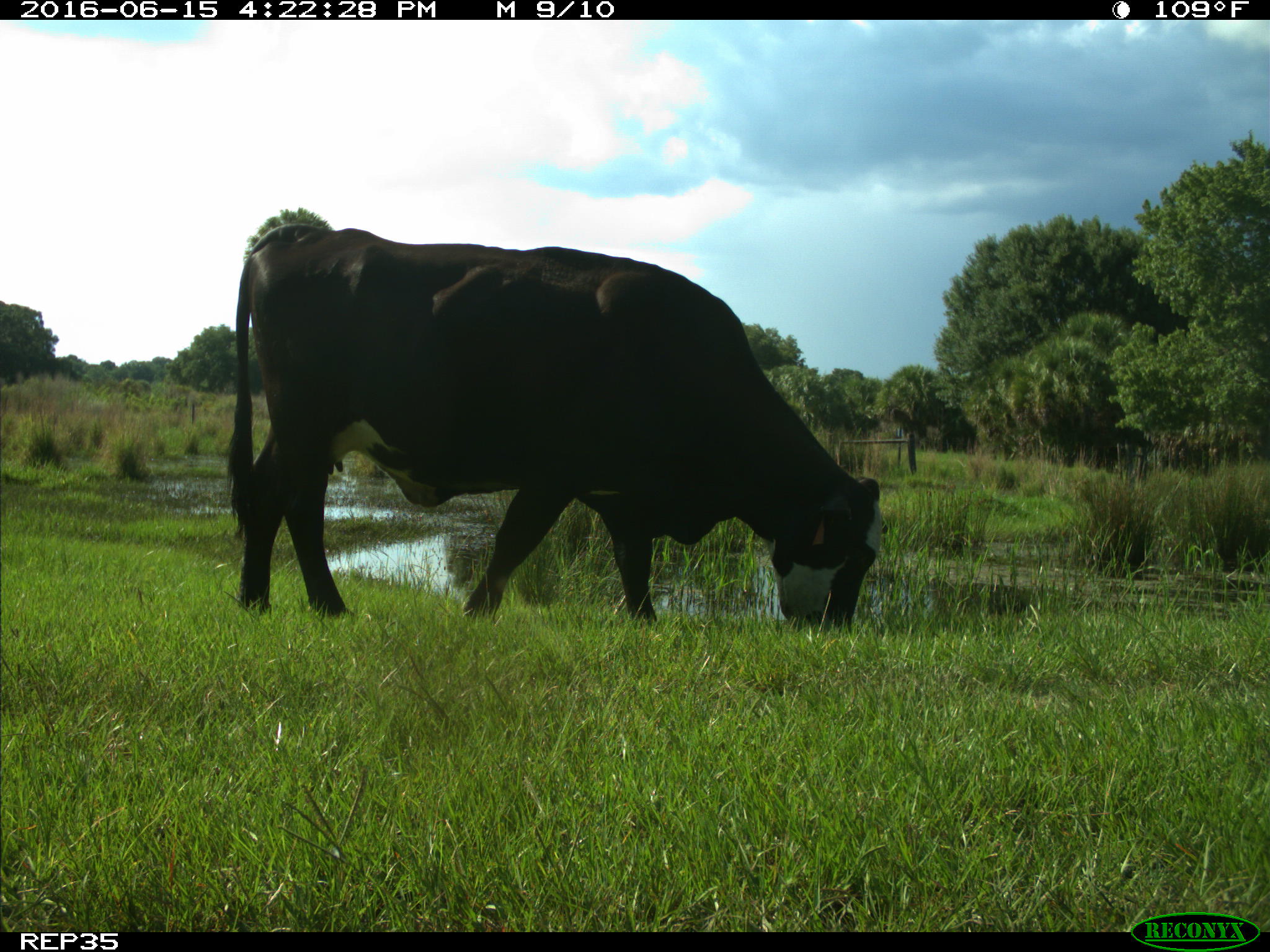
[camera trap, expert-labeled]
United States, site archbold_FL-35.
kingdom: Animalia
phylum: Chordata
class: Mammalia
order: Artiodactyla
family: Bovidae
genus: Bos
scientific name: Bos taurus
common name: domestic cow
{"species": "Bos taurus (domestic cow)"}